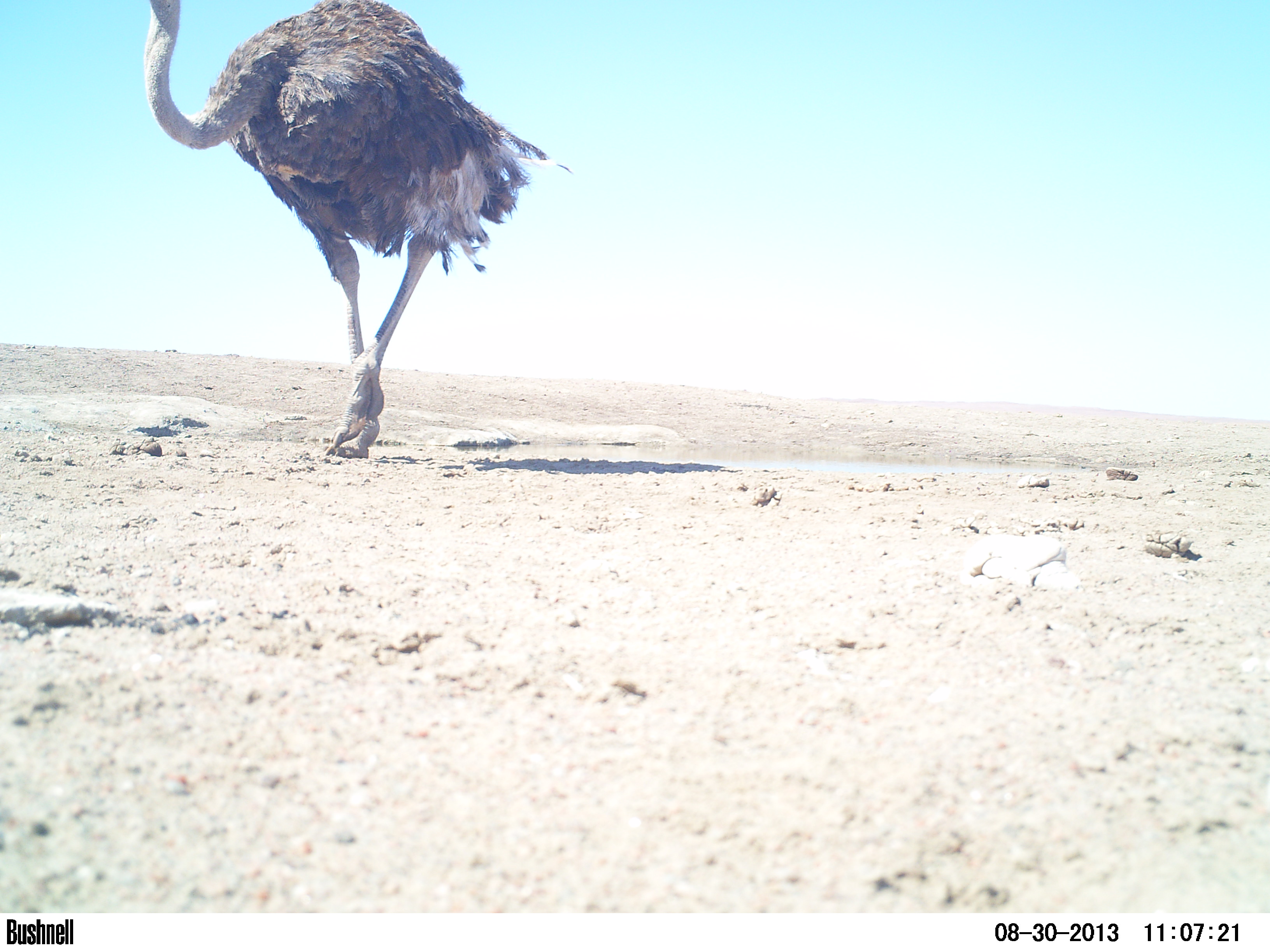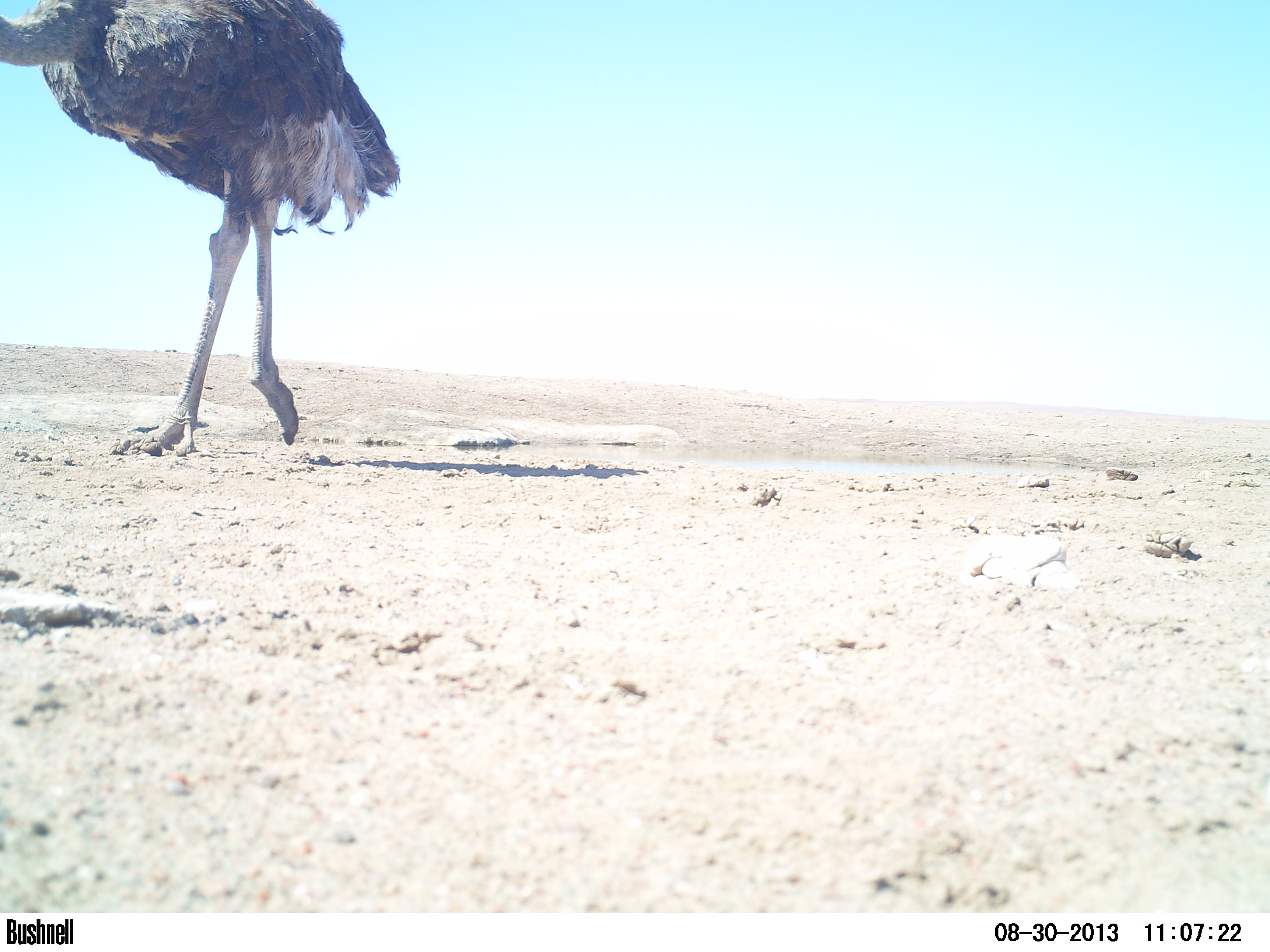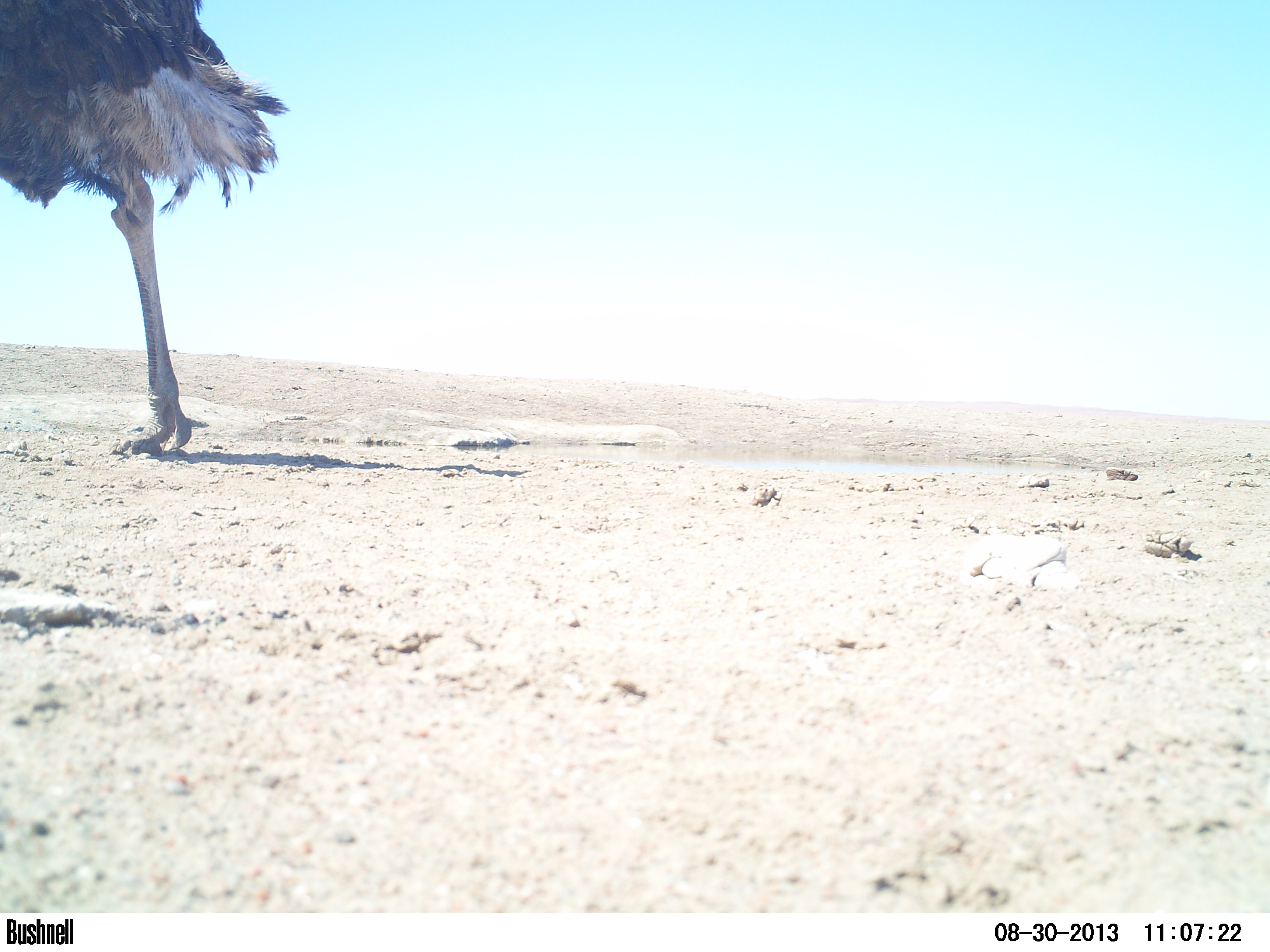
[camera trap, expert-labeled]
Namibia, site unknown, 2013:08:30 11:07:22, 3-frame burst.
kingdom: Animalia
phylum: Chordata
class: Aves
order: Struthioniformes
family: Struthionidae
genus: Struthio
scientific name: Struthio camelus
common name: common ostrich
Struthio camelus (common ostrich).